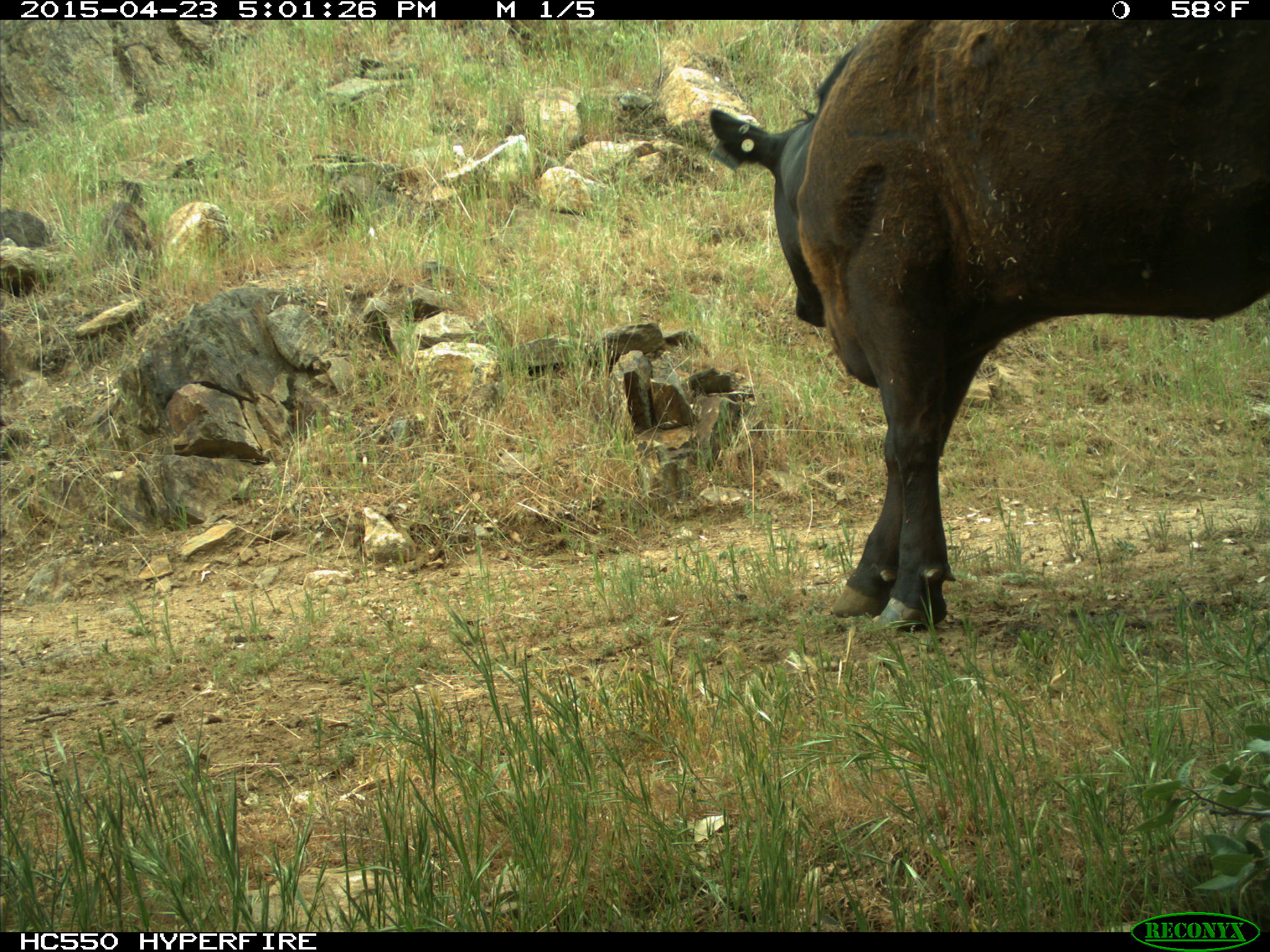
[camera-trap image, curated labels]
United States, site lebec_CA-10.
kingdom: Animalia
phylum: Chordata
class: Mammalia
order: Artiodactyla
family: Bovidae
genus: Bos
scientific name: Bos taurus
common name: domestic cow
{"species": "Bos taurus (domestic cow)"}